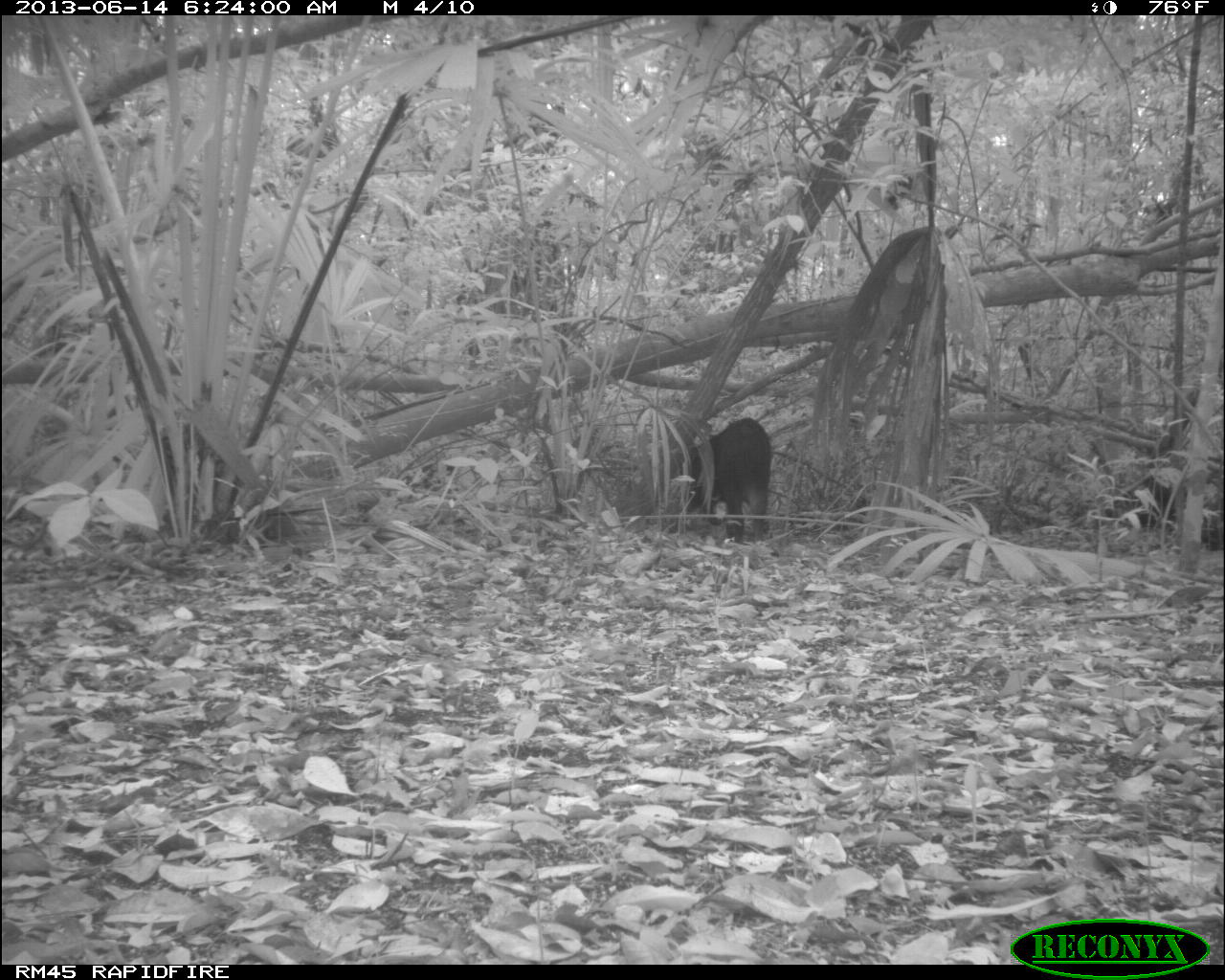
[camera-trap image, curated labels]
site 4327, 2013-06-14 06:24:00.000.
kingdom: Animalia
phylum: Chordata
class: Mammalia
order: Artiodactyla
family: Tayassuidae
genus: Tayassu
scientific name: Tayassu pecari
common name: white-lipped peccary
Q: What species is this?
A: Tayassu pecari (white-lipped peccary).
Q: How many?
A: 12.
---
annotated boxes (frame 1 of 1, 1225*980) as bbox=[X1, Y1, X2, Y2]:
tayassu pecari: bbox=[679, 416, 774, 545]